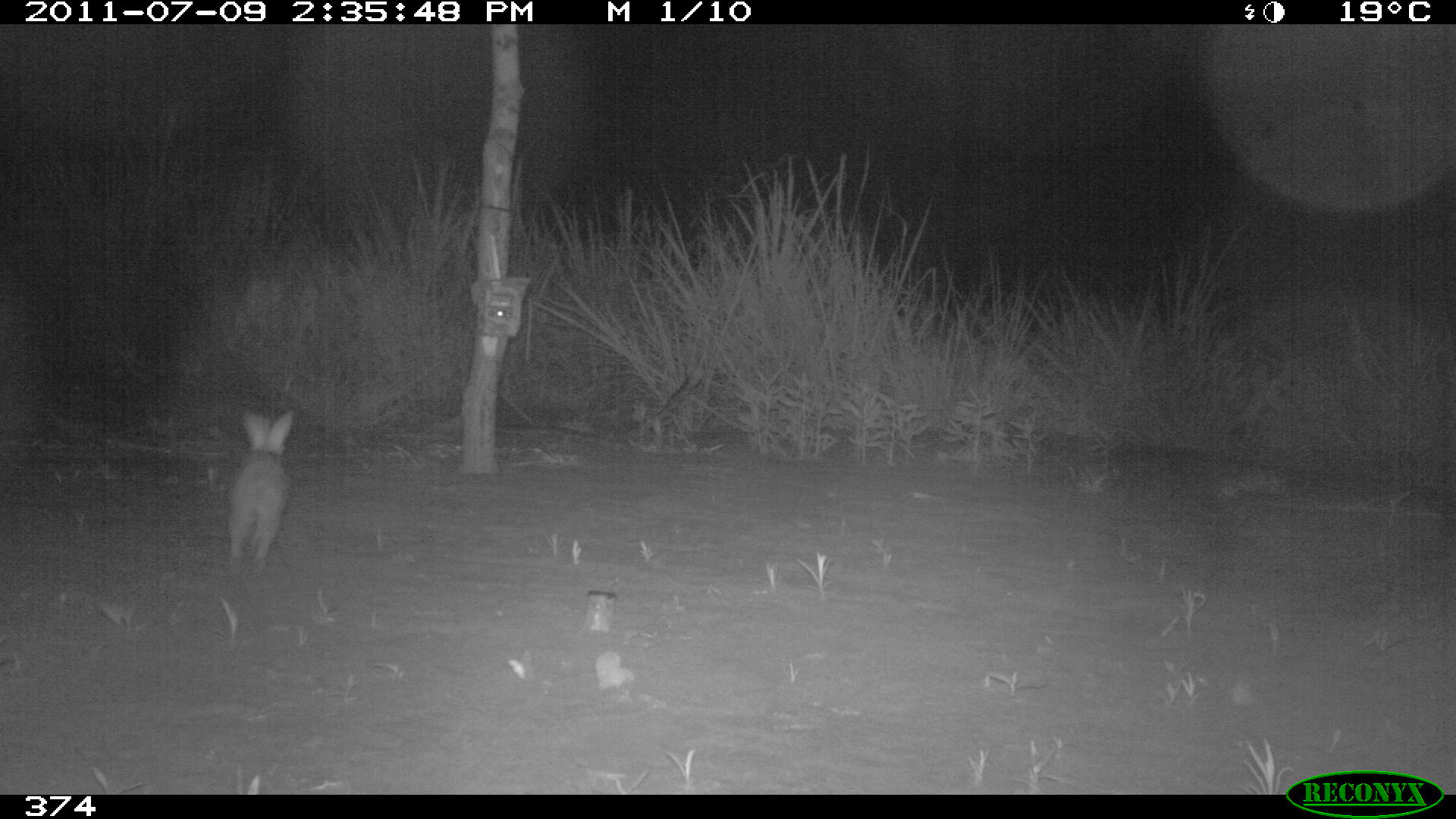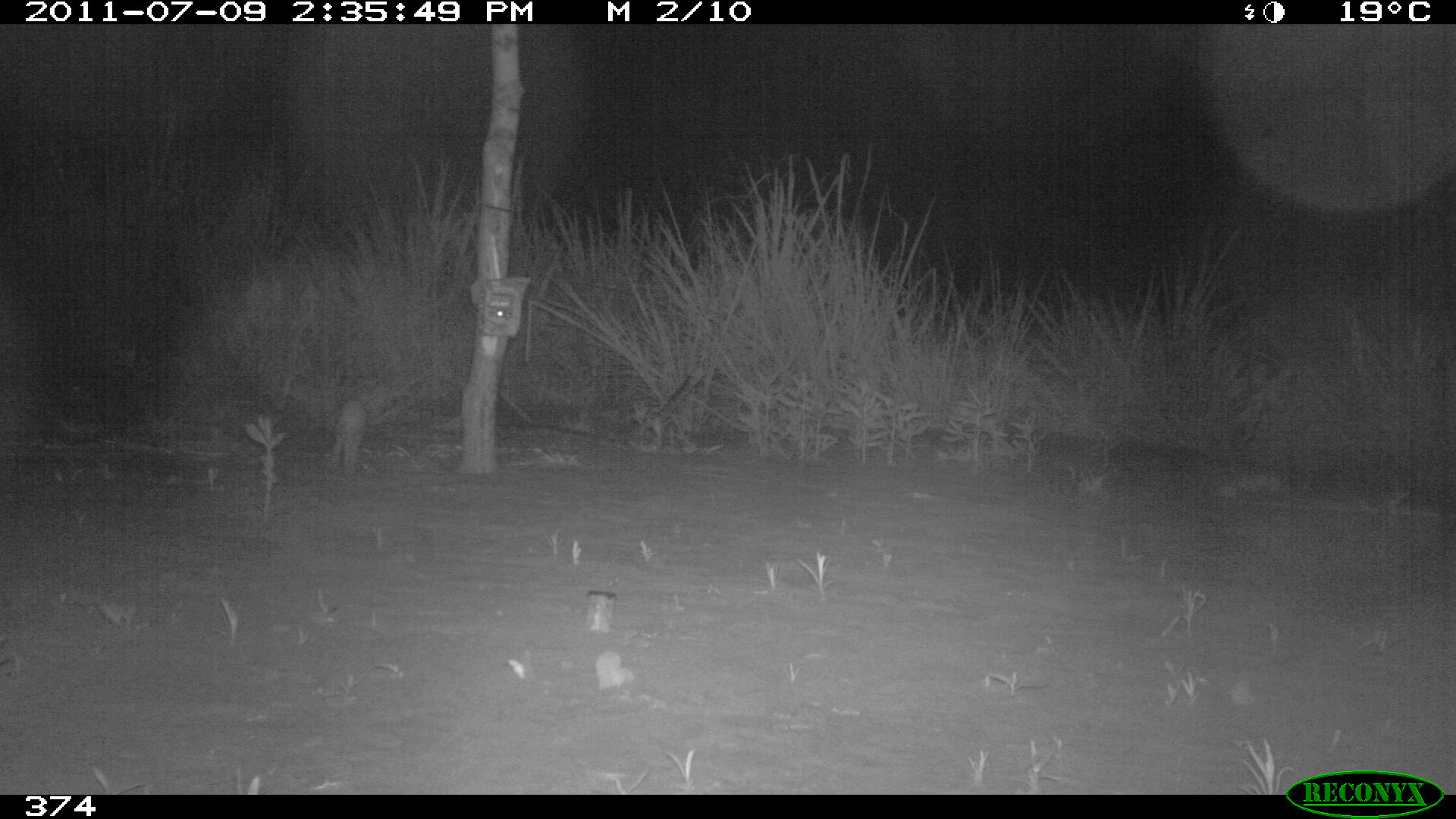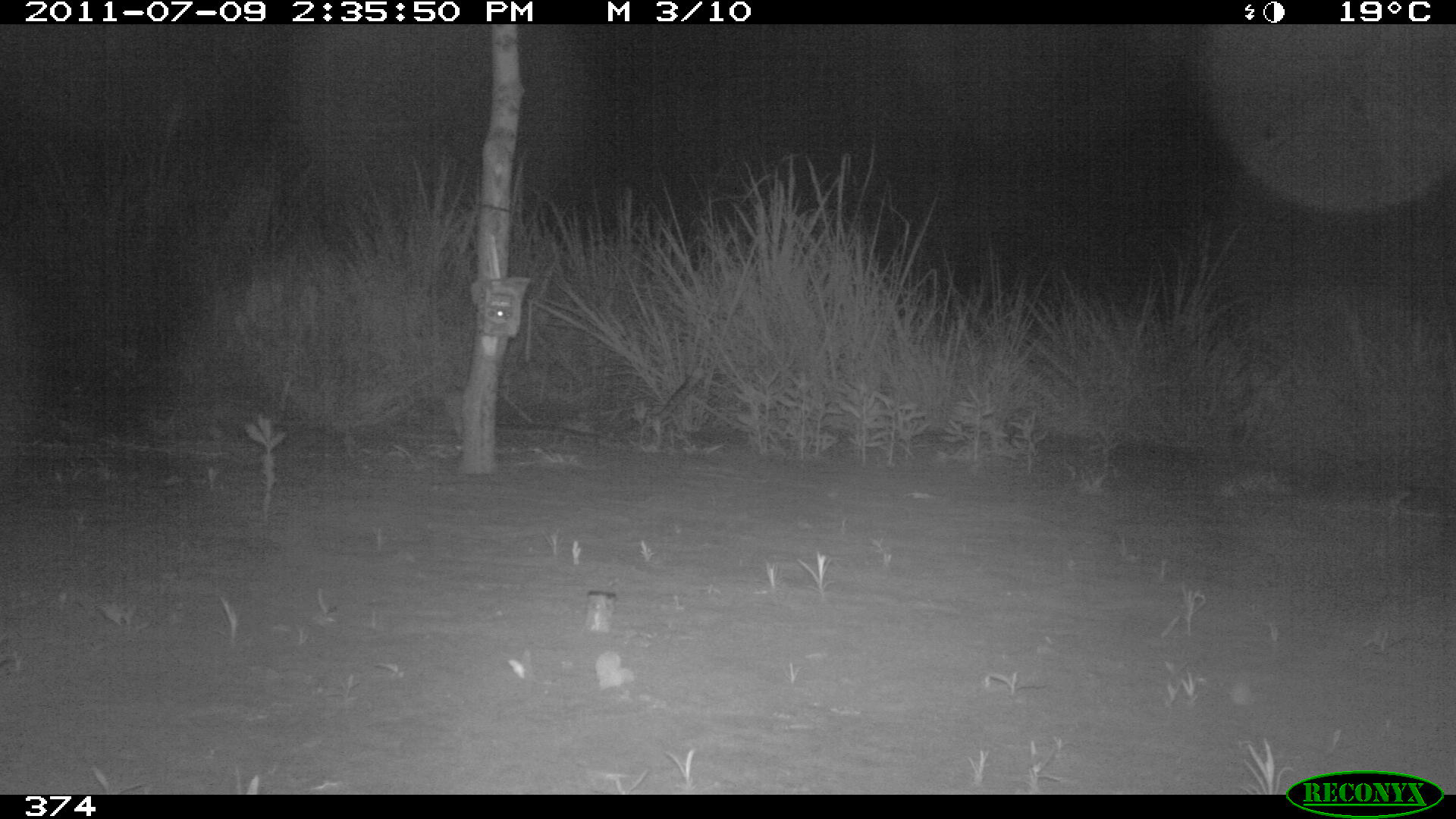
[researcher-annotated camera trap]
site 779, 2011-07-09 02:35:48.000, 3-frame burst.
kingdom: Animalia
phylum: Chordata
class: Mammalia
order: Lagomorpha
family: Leporidae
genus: Sylvilagus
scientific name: Sylvilagus brasiliensis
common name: tapeti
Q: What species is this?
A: Sylvilagus brasiliensis (tapeti).